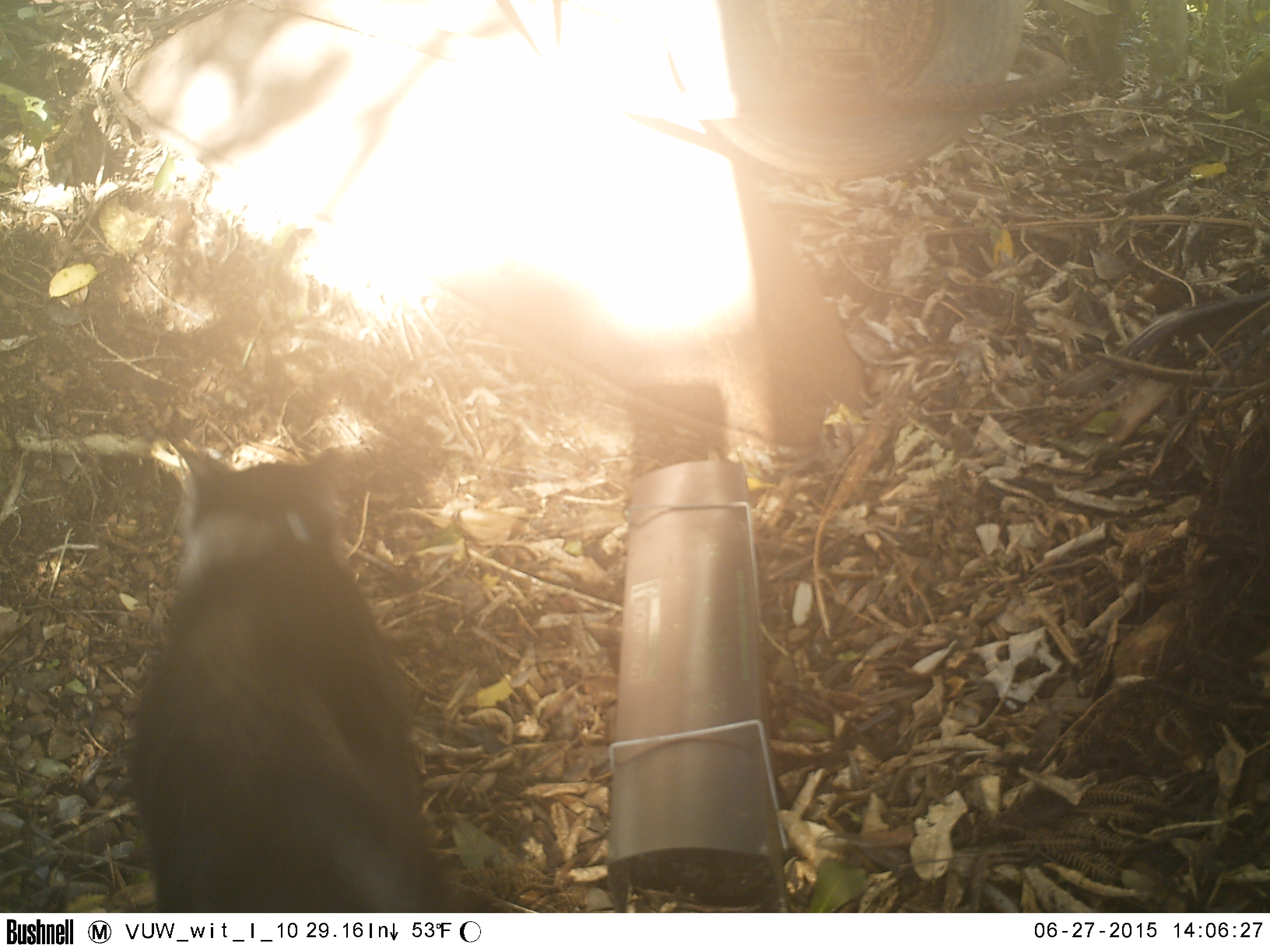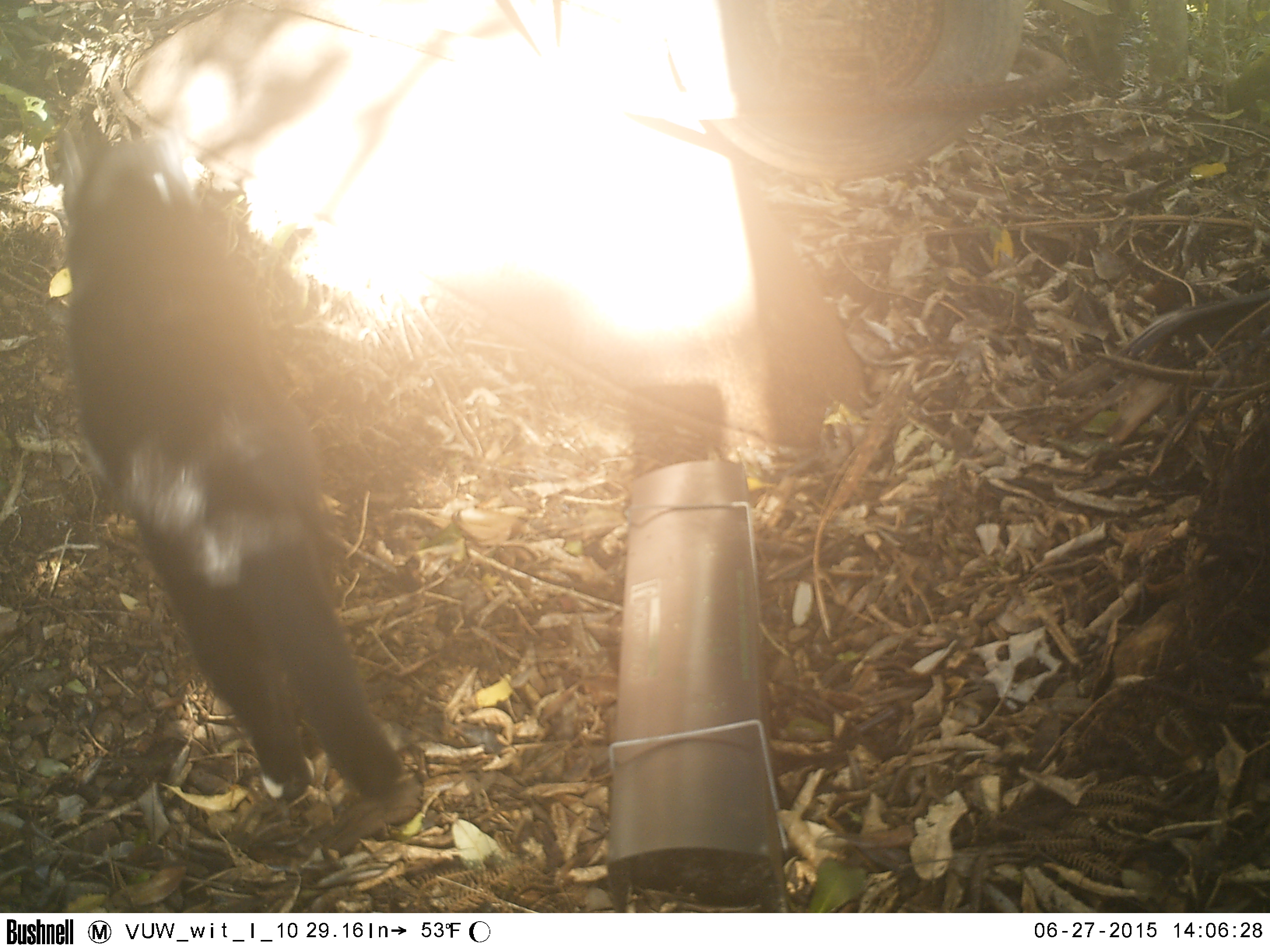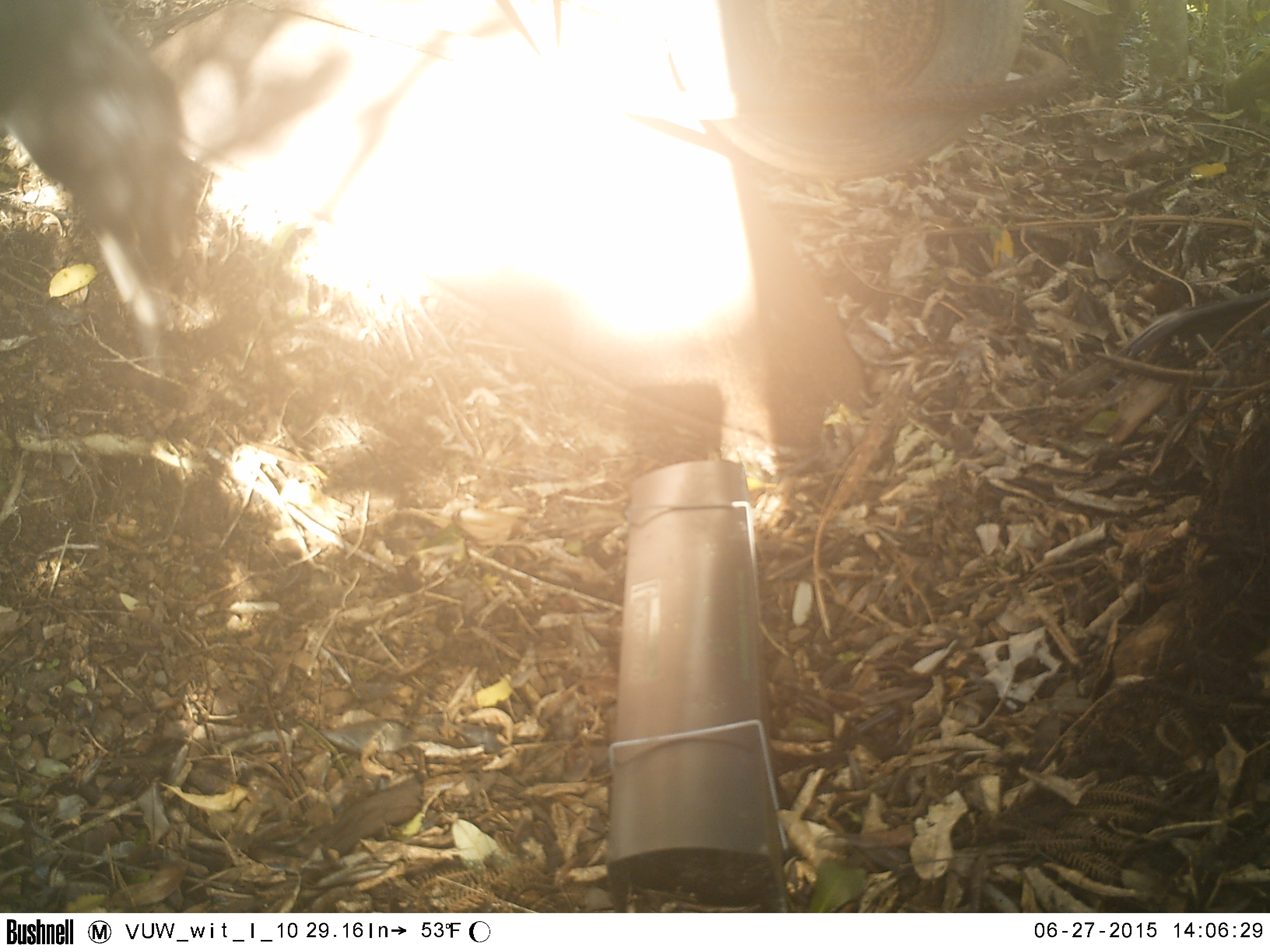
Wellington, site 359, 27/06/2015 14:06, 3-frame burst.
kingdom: Animalia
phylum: Chordata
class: Mammalia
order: Carnivora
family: Felidae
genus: Felis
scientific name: Felis catus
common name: cat